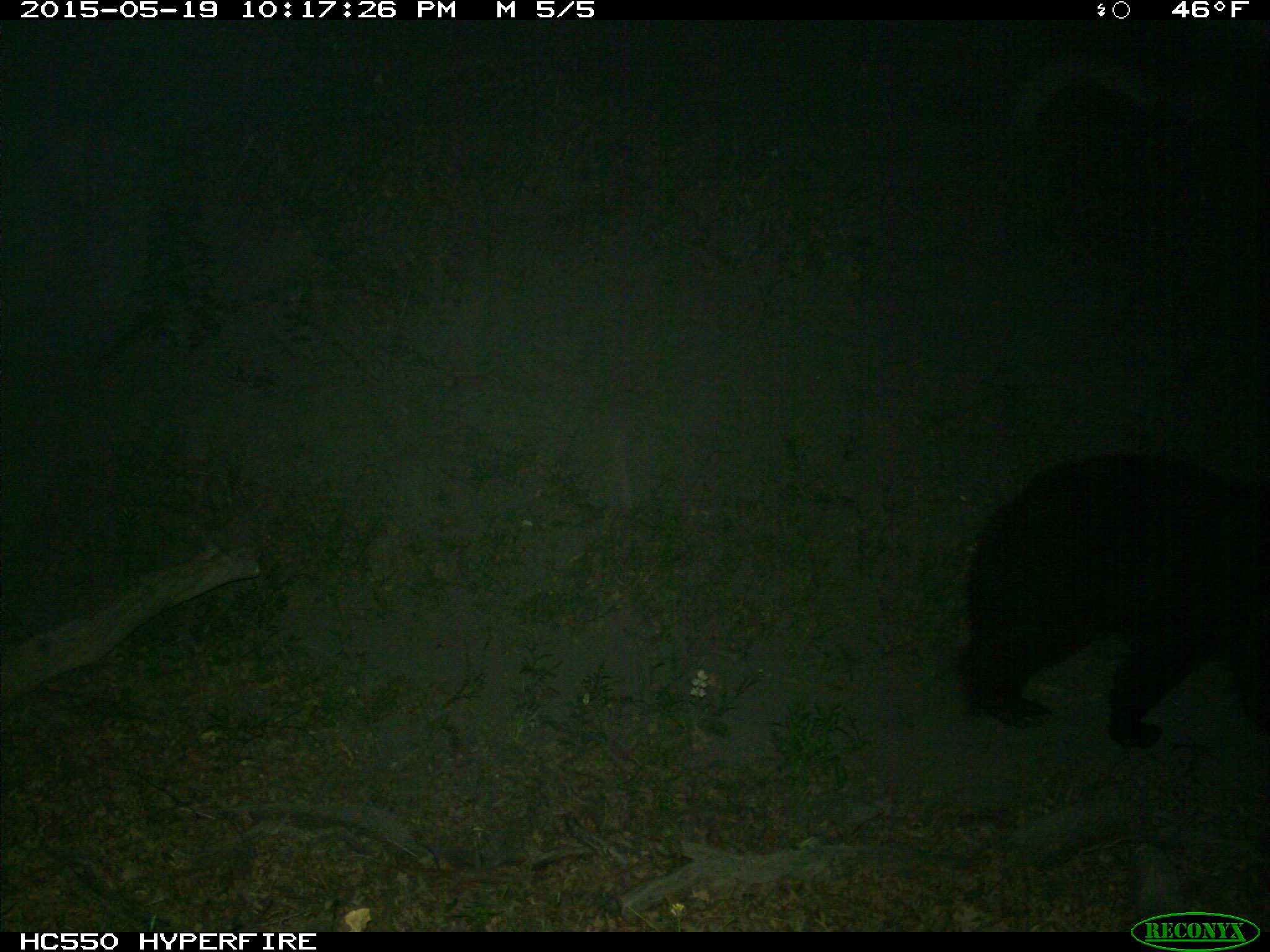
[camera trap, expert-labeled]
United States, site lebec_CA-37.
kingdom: Animalia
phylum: Chordata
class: Mammalia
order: Carnivora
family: Ursidae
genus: Ursus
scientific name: Ursus americanus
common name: american black bear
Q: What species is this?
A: Ursus americanus (american black bear).